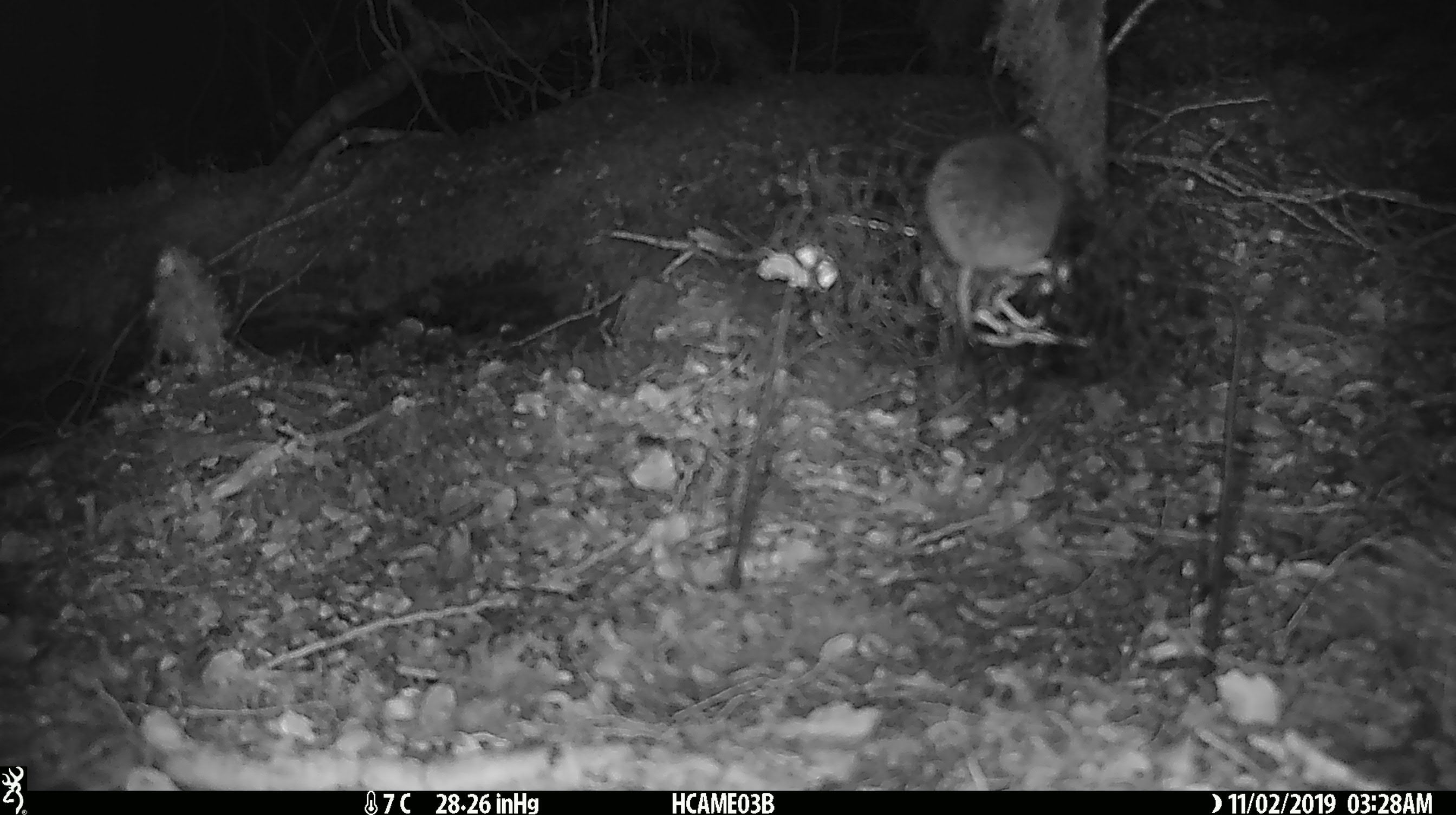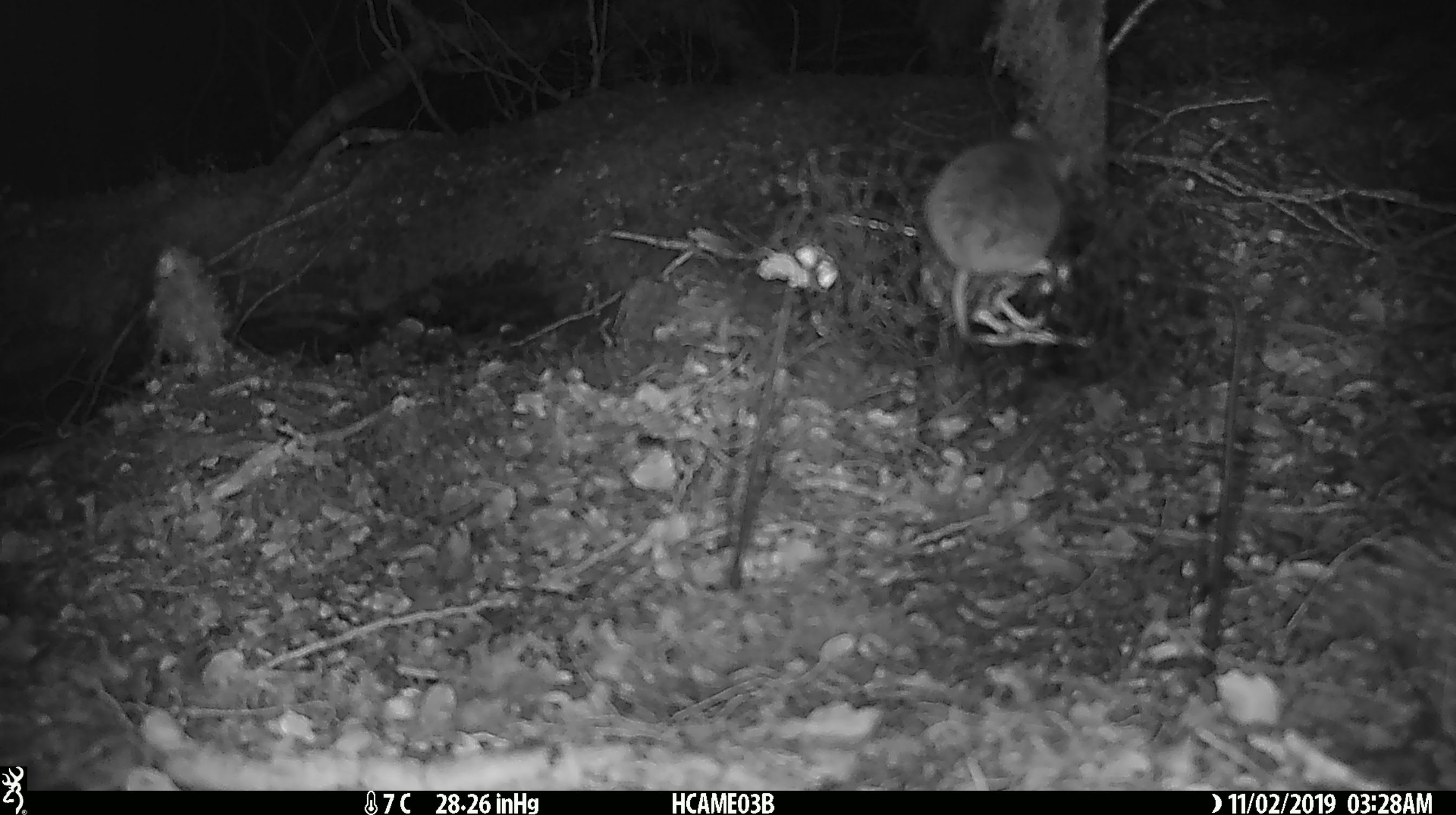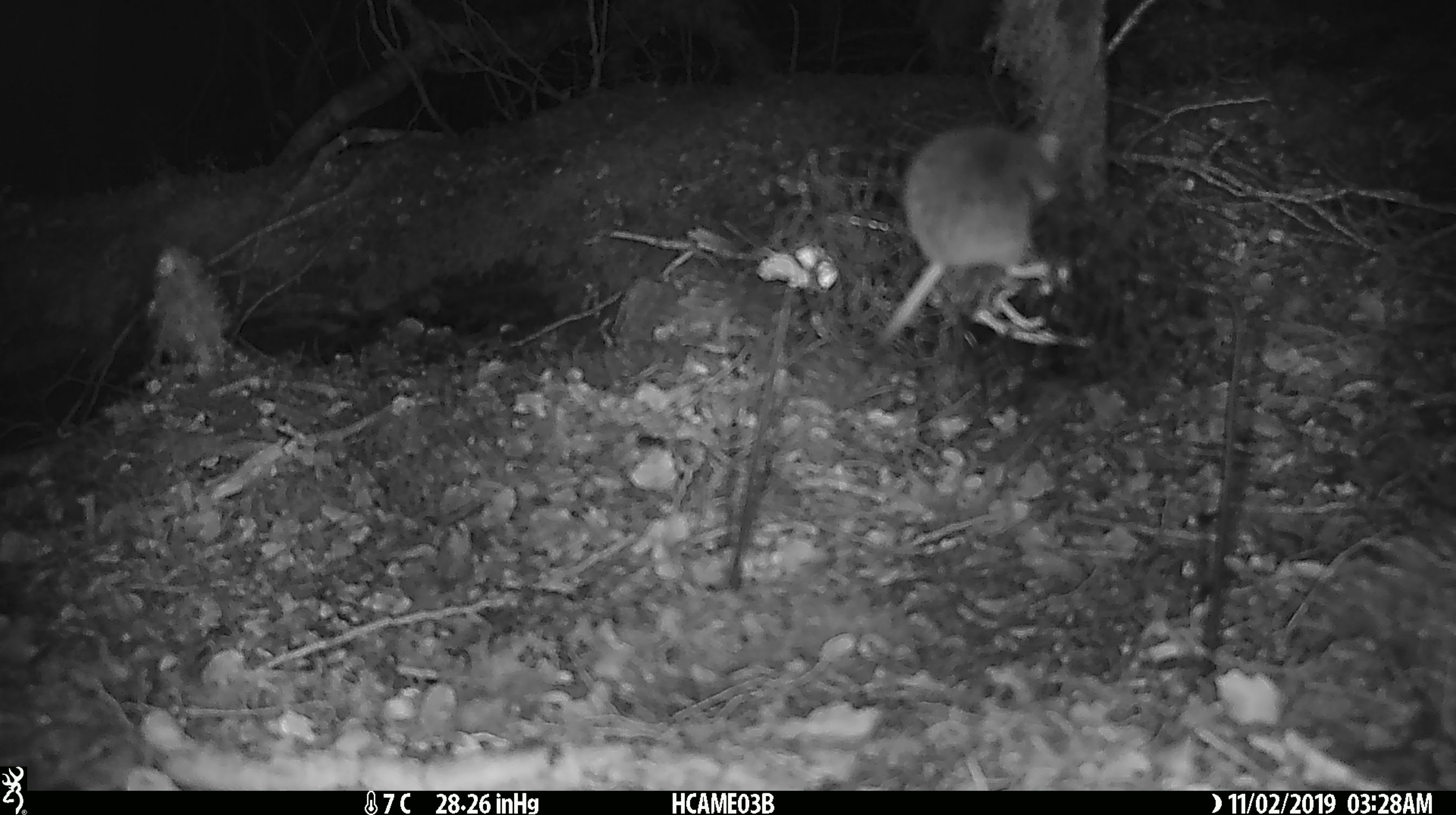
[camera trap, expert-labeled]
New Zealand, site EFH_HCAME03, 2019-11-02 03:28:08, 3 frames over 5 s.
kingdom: Animalia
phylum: Chordata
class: Mammalia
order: Rodentia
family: Muridae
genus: Mus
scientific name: Mus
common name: mouse